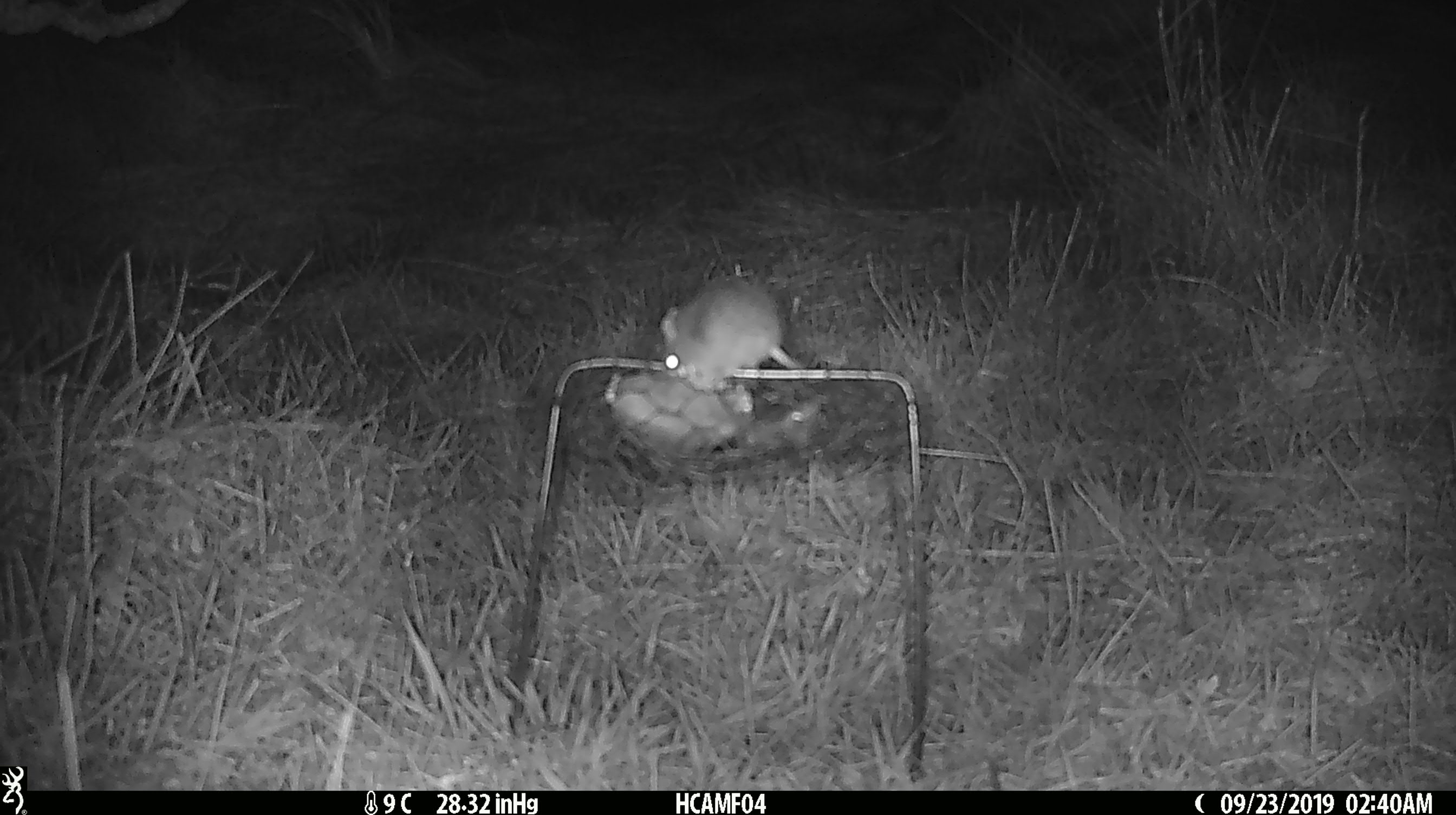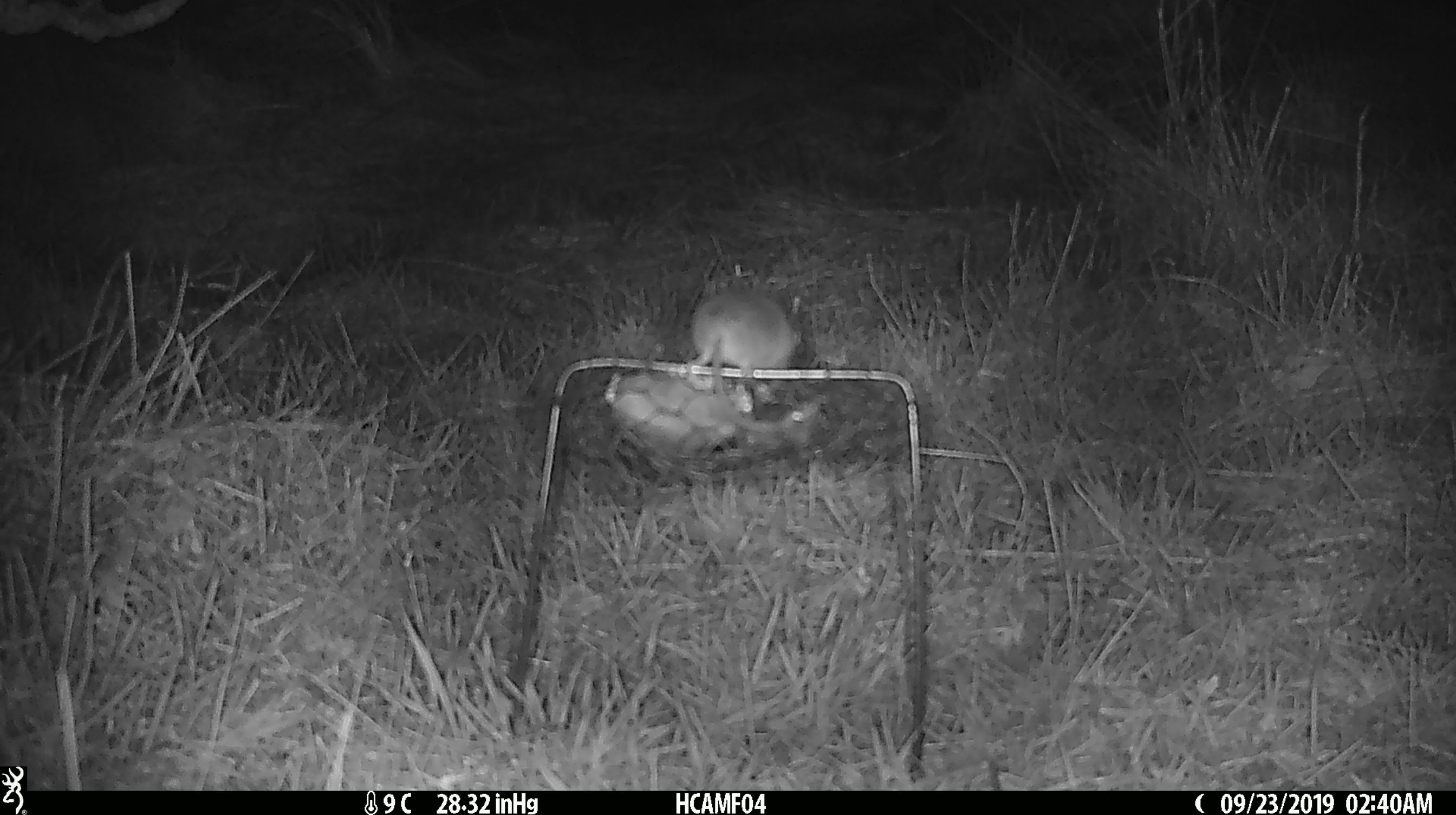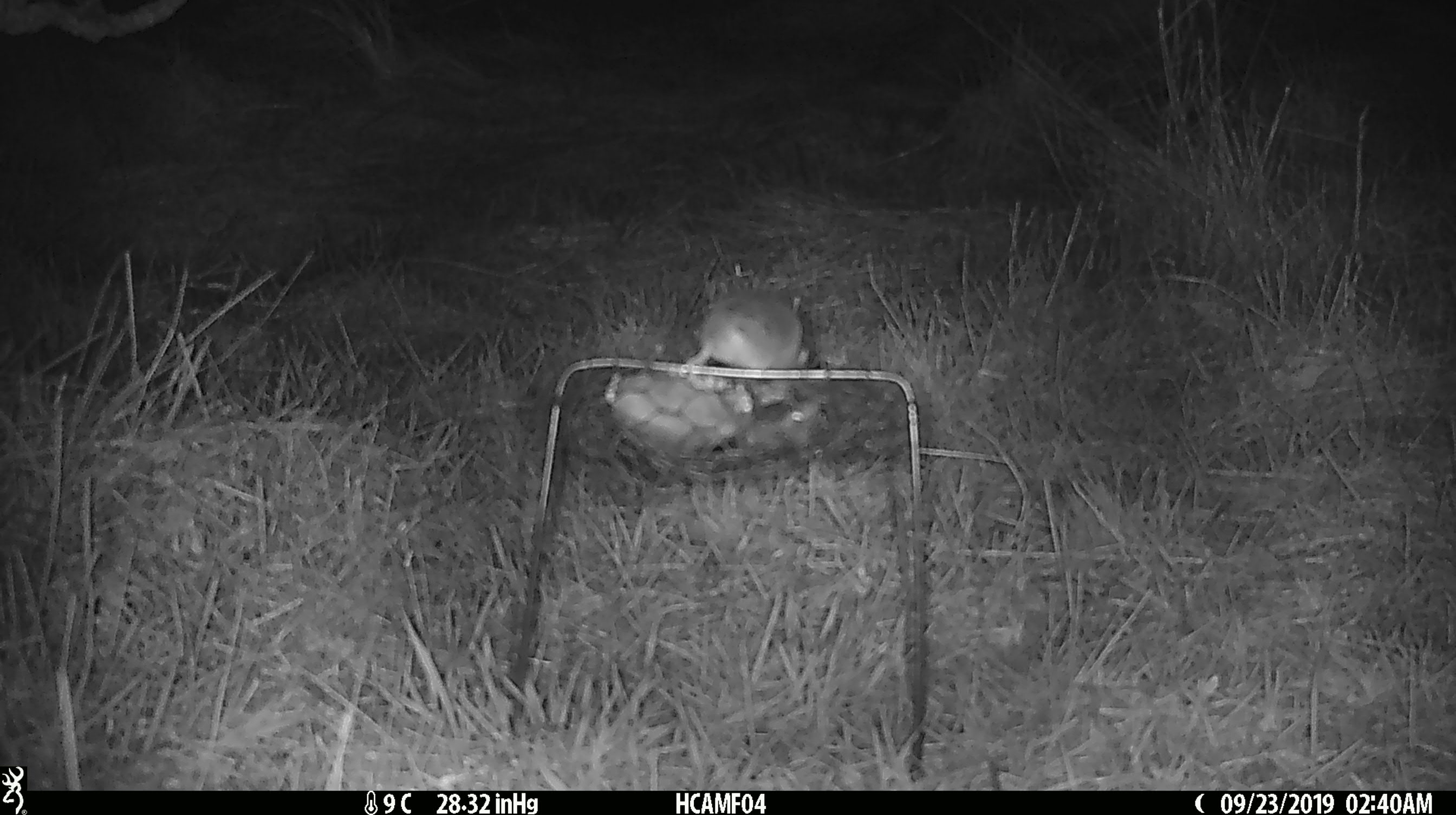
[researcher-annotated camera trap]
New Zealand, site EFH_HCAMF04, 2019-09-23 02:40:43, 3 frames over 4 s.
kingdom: Animalia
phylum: Chordata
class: Mammalia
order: Rodentia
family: Muridae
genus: Mus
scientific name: Mus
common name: mouse